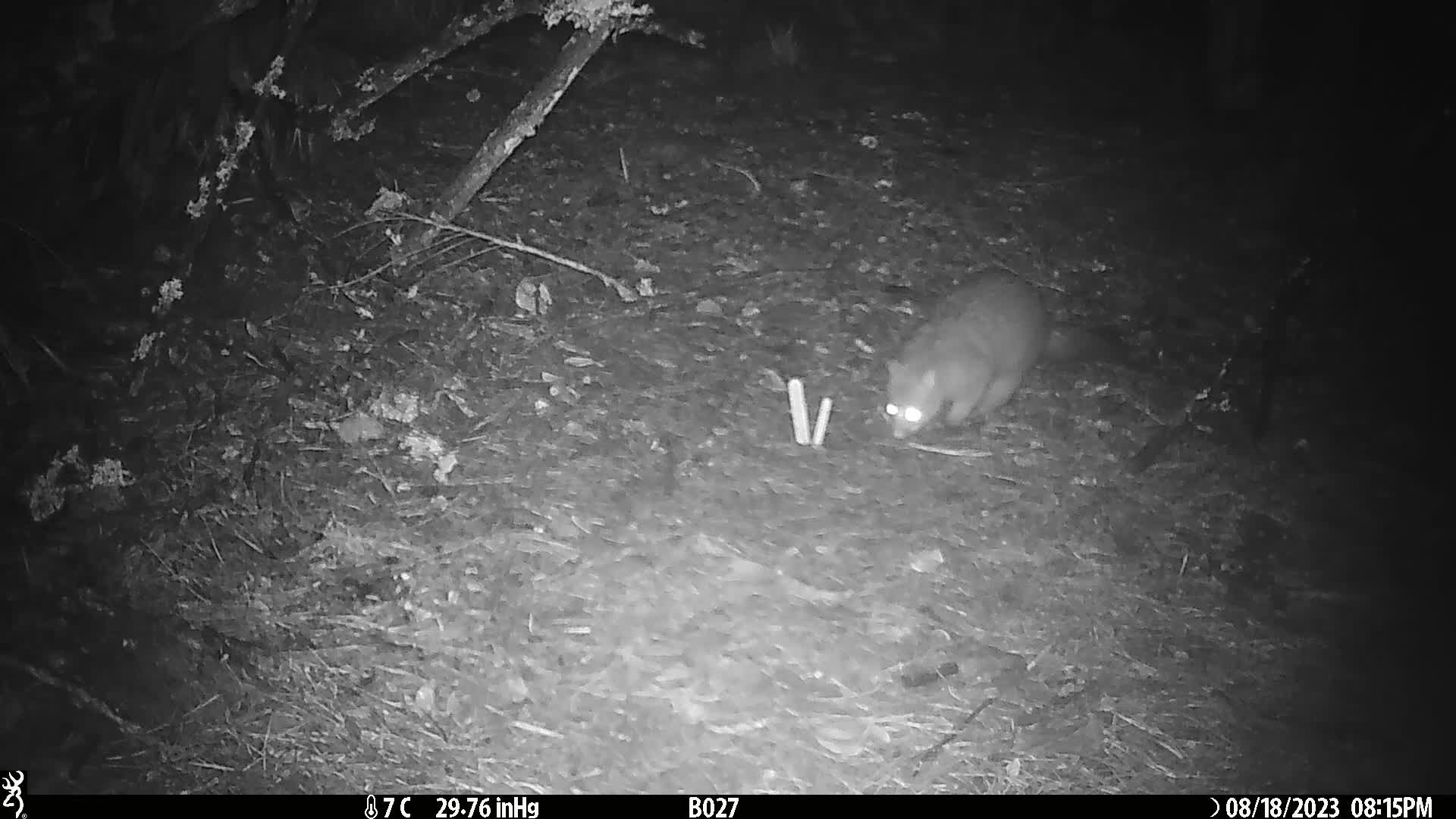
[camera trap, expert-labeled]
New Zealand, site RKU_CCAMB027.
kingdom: Animalia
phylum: Chordata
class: Mammalia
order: Diprotodontia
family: Phalangeridae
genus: Trichosurus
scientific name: Trichosurus vulpecula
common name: common brushtail possum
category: possum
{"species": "possum (common brushtail possum) (Trichosurus vulpecula)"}